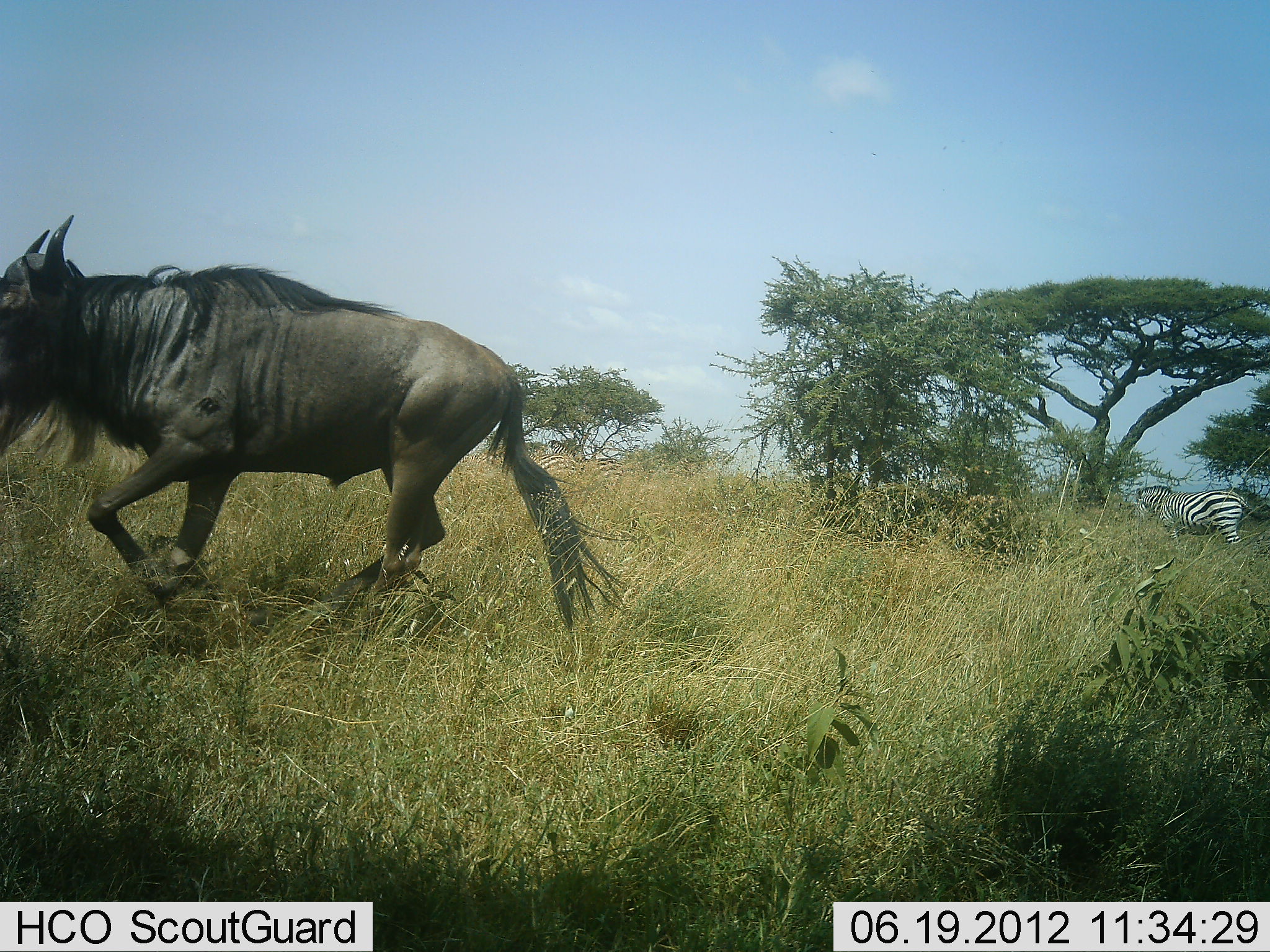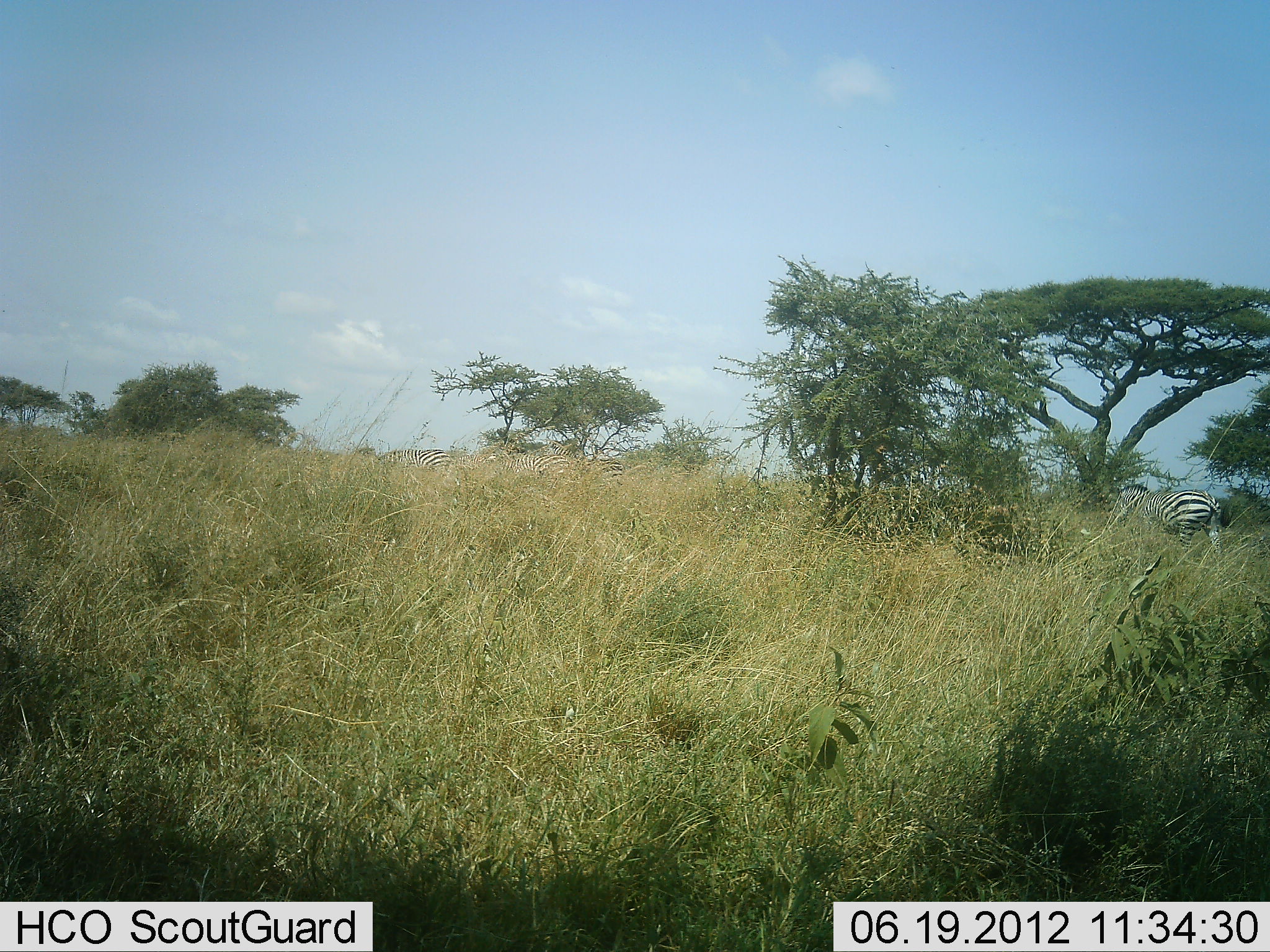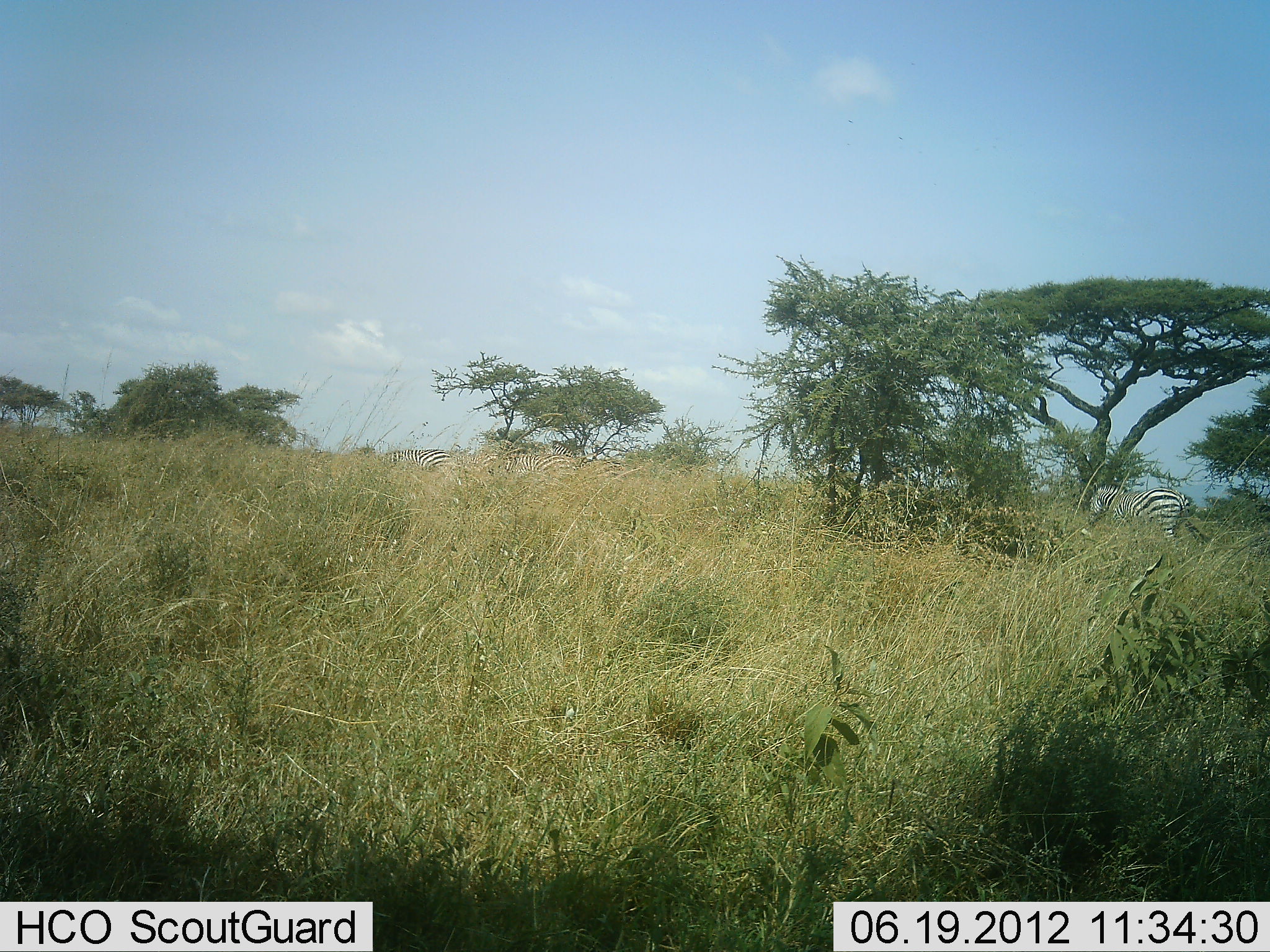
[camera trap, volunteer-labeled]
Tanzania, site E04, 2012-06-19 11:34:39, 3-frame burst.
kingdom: Animalia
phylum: Chordata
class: Mammalia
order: Artiodactyla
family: Bovidae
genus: Connochaetes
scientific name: Connochaetes taurinus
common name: blue wildebeest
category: wildebeest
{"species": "wildebeest (blue wildebeest) (Connochaetes taurinus)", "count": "1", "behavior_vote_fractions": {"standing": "0%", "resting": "0%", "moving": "100%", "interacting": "0%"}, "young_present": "0%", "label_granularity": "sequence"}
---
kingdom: Animalia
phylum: Chordata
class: Mammalia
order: Perissodactyla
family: Equidae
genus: Equus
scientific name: Equus quagga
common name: plains zebra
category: zebra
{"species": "zebra (plains zebra) (Equus quagga)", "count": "2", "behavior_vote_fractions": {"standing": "82%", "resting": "0%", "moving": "55%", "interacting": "0%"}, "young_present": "0%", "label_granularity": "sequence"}